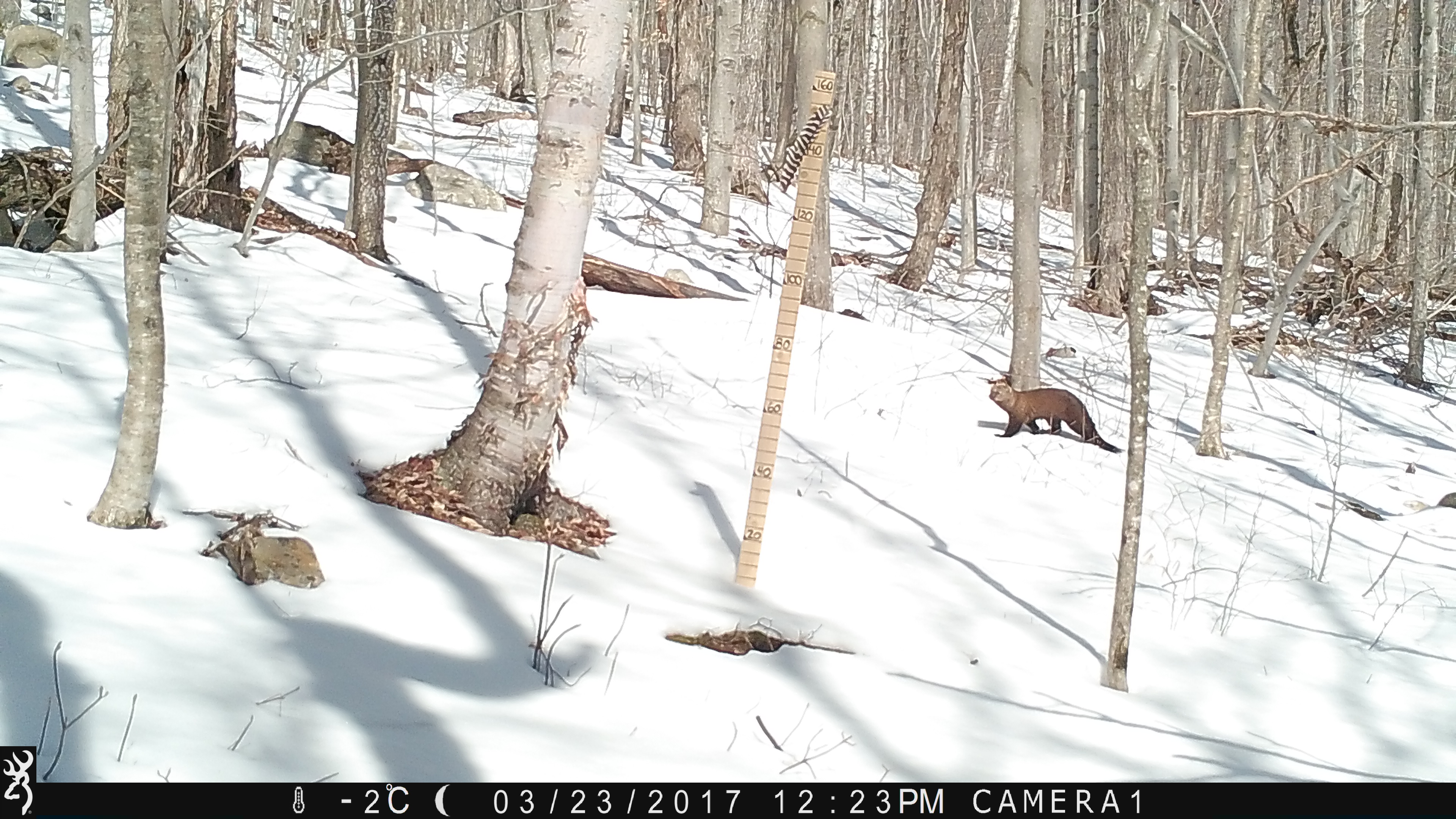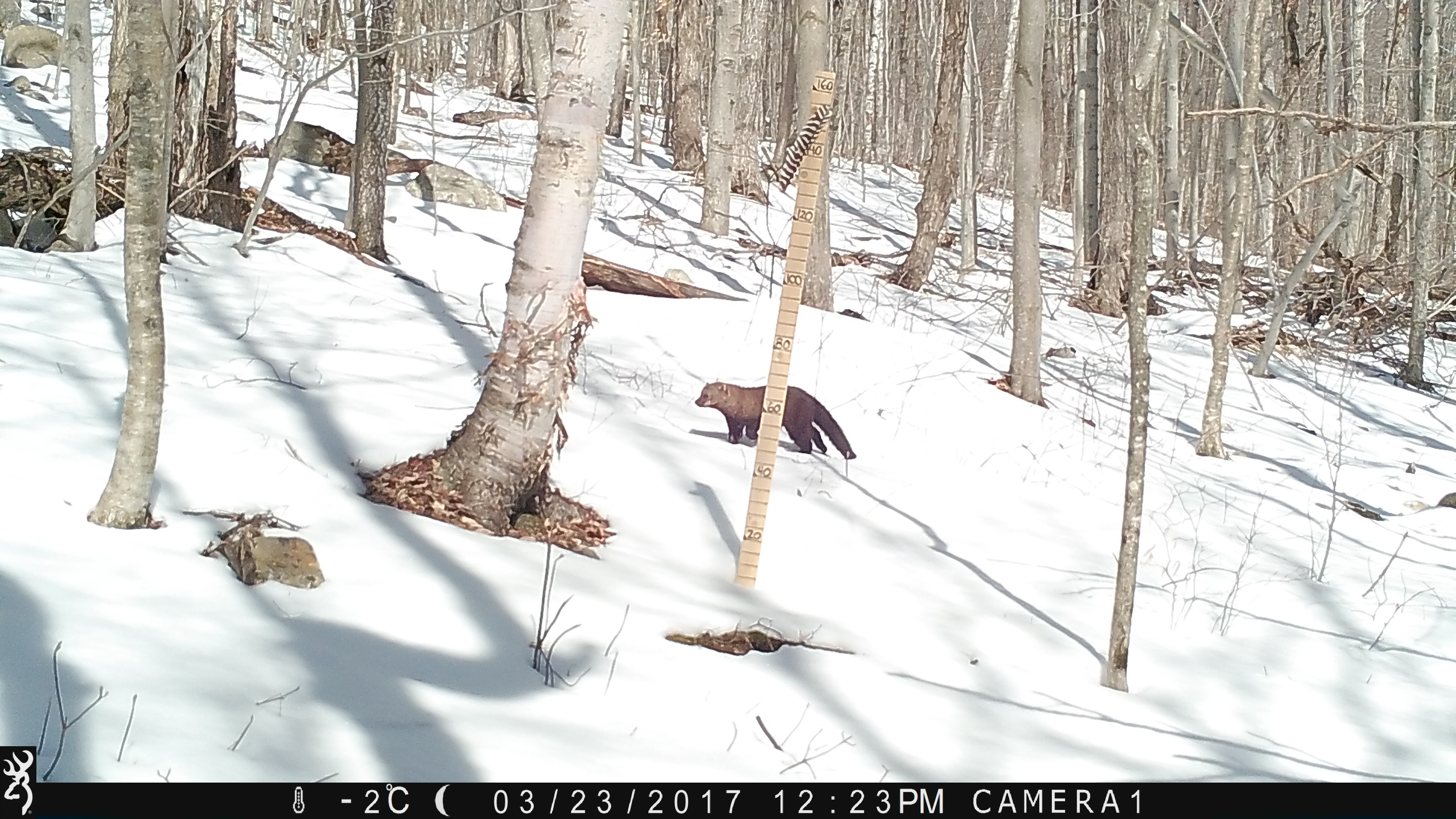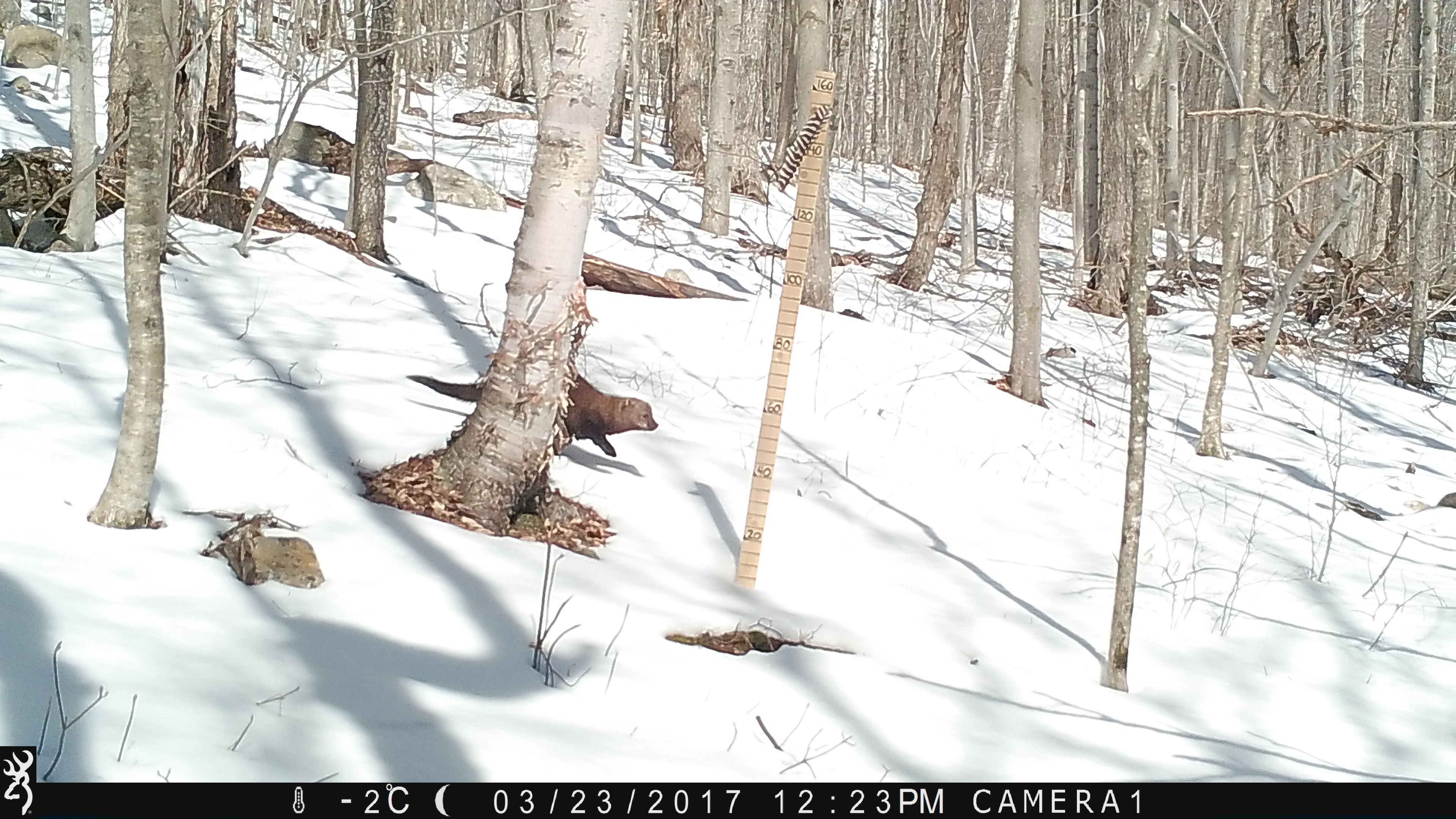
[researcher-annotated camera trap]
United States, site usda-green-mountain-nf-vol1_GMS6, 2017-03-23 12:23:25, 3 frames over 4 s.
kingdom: Animalia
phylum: Chordata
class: Mammalia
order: Carnivora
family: Mustelidae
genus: Pekania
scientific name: Pekania pennanti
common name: fisher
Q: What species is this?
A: Fisher (Pekania pennanti).